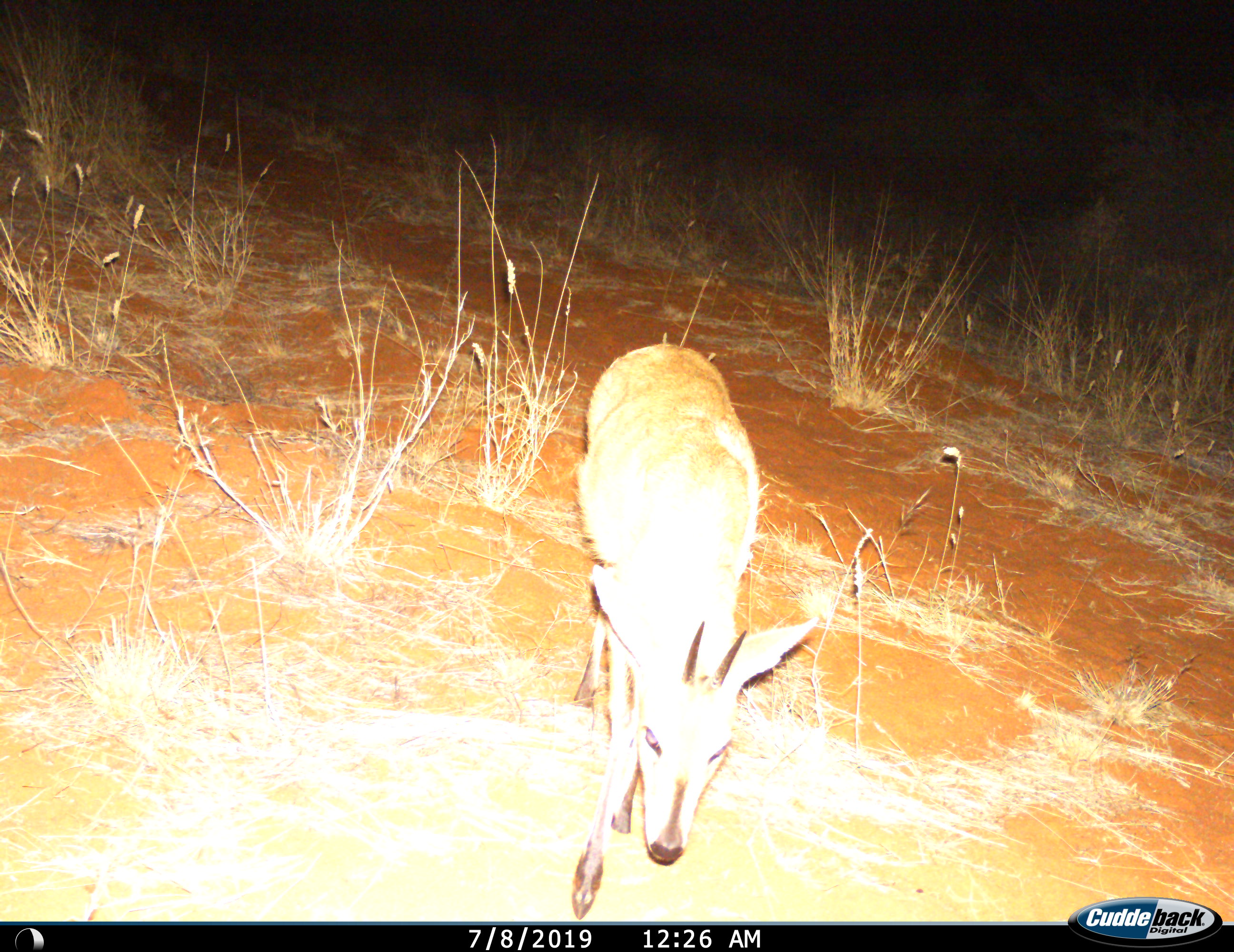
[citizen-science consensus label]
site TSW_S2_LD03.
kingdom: Animalia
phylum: Chordata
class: Mammalia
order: Artiodactyla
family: Bovidae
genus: Sylvicapra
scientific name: Sylvicapra grimmia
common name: common duiker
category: duikercommongrey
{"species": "duikercommongrey (common duiker) (Sylvicapra grimmia)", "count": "1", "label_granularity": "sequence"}